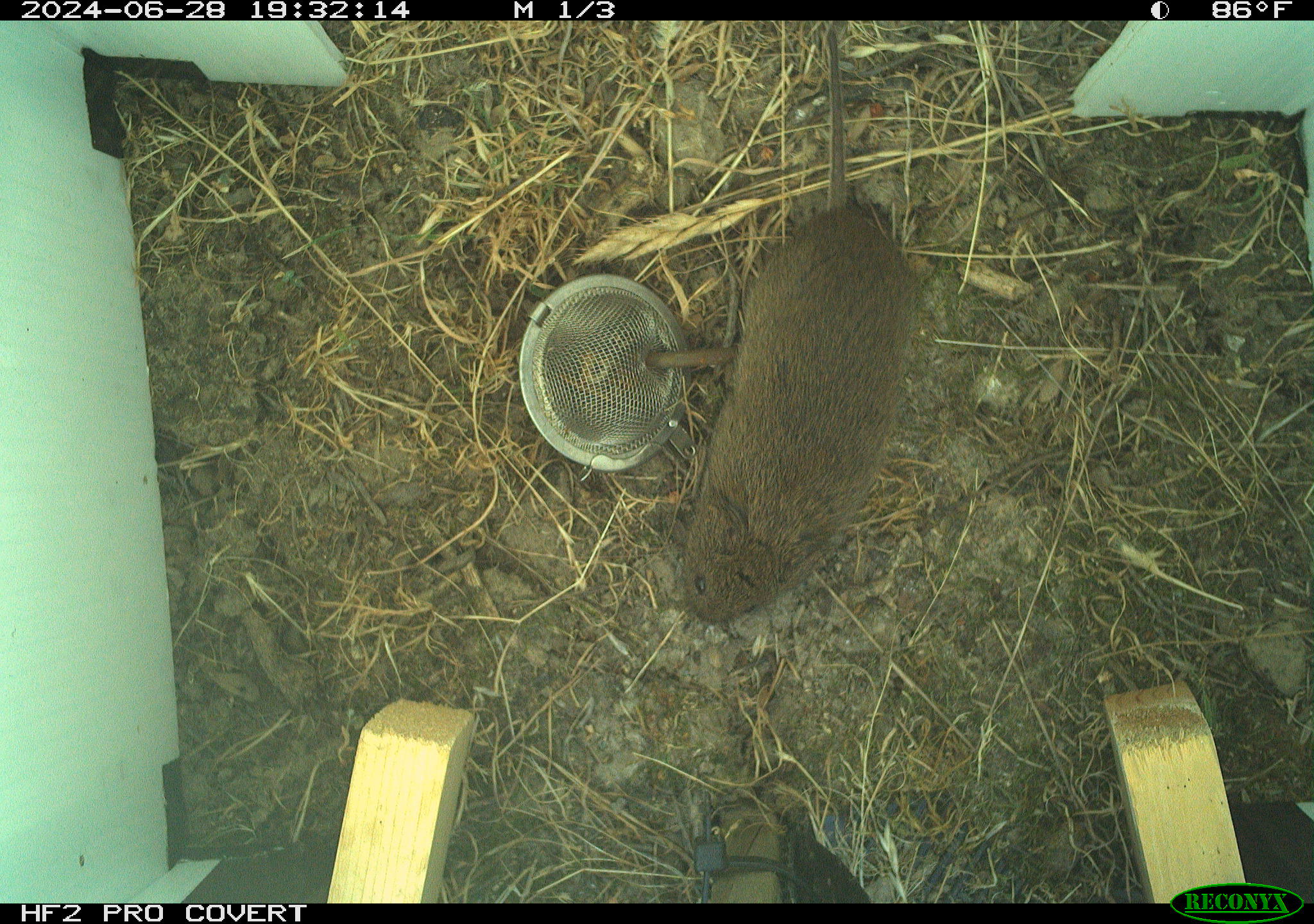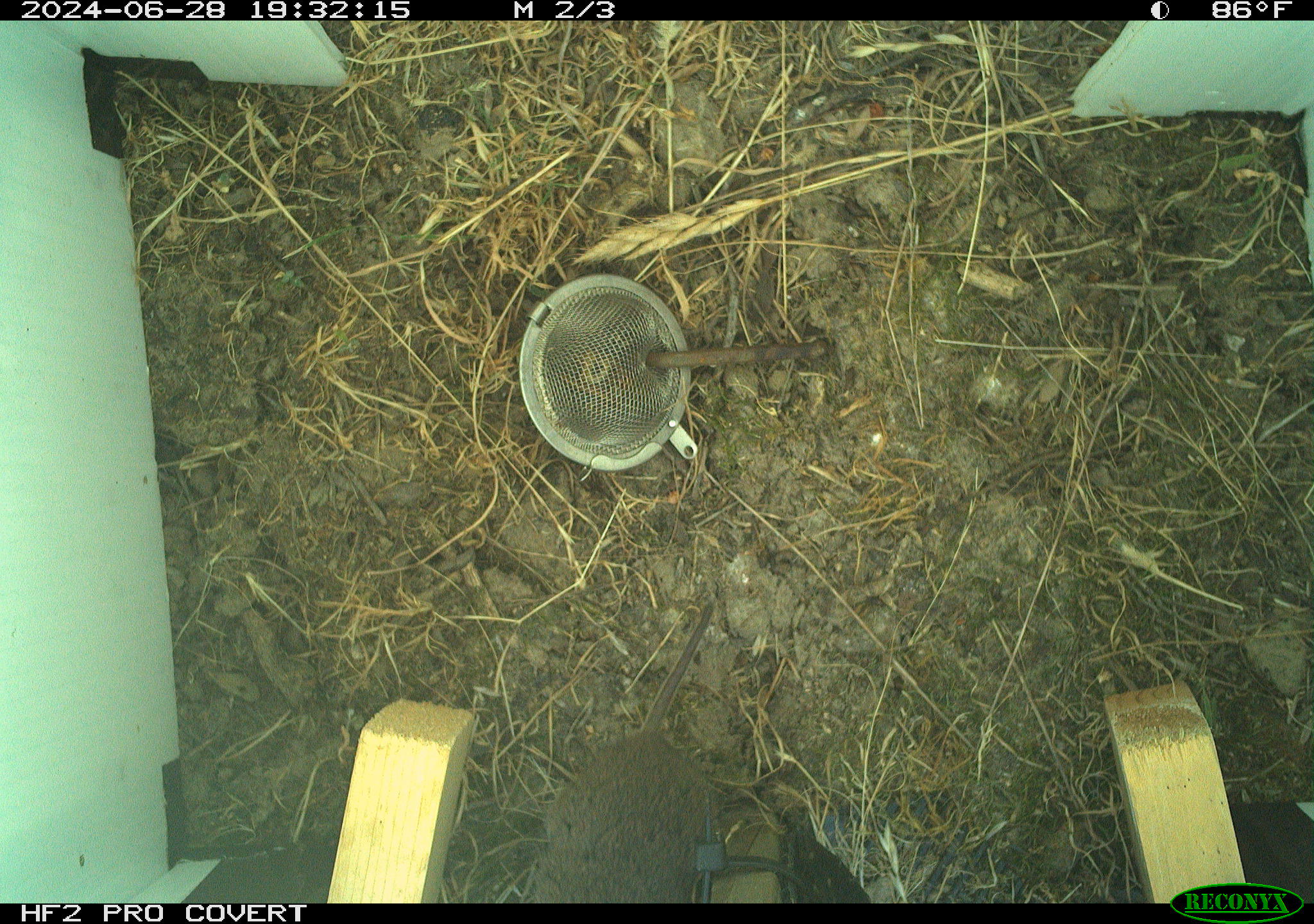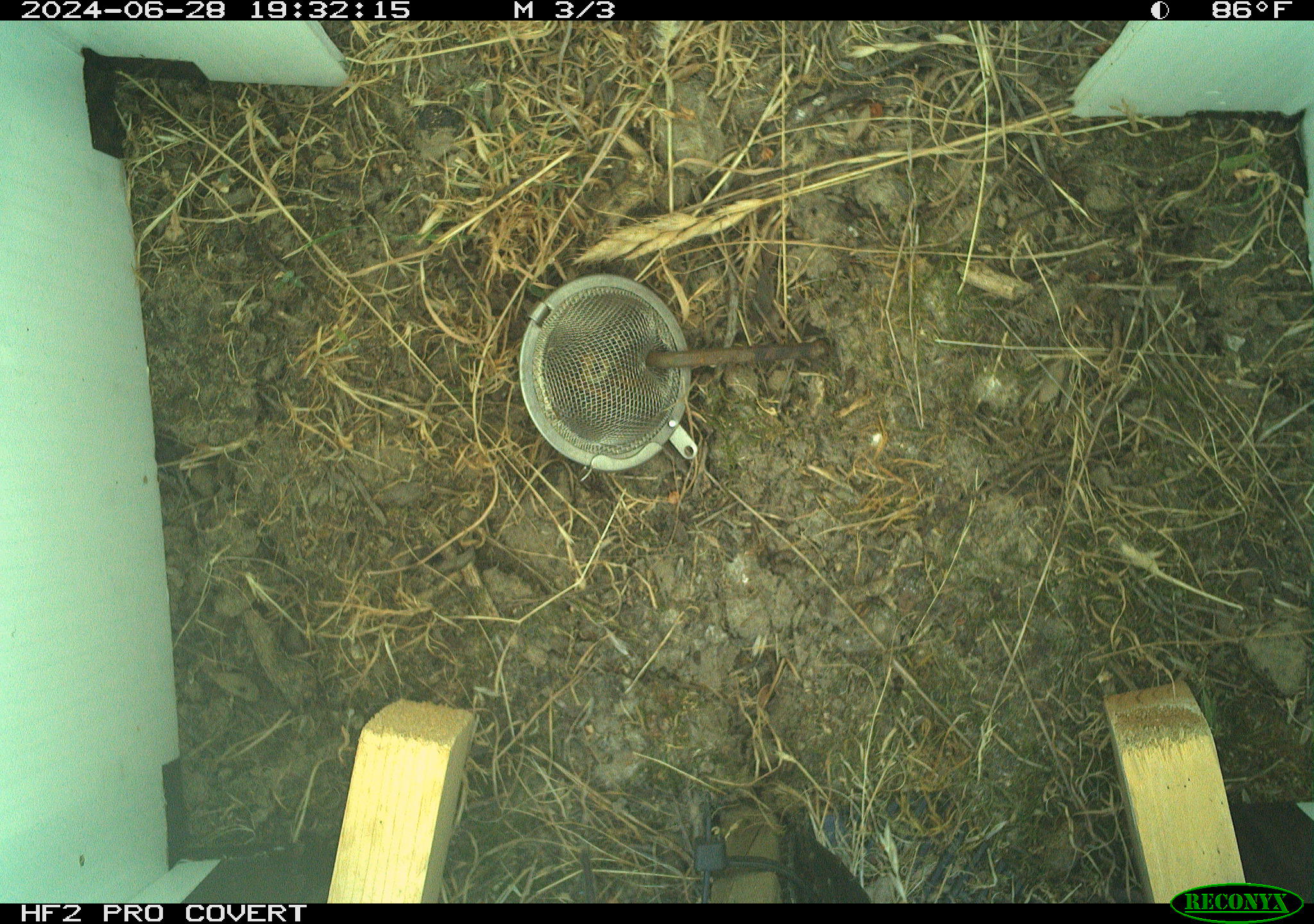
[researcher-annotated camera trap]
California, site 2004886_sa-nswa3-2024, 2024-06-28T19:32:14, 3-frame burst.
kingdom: Animalia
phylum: Chordata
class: Mammalia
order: Rodentia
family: Cricetidae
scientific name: Arvicolinae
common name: voles, lemmings, and muskrats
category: arvicolinae subfamily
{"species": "arvicolinae subfamily (voles, lemmings, and muskrats) (Arvicolinae)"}